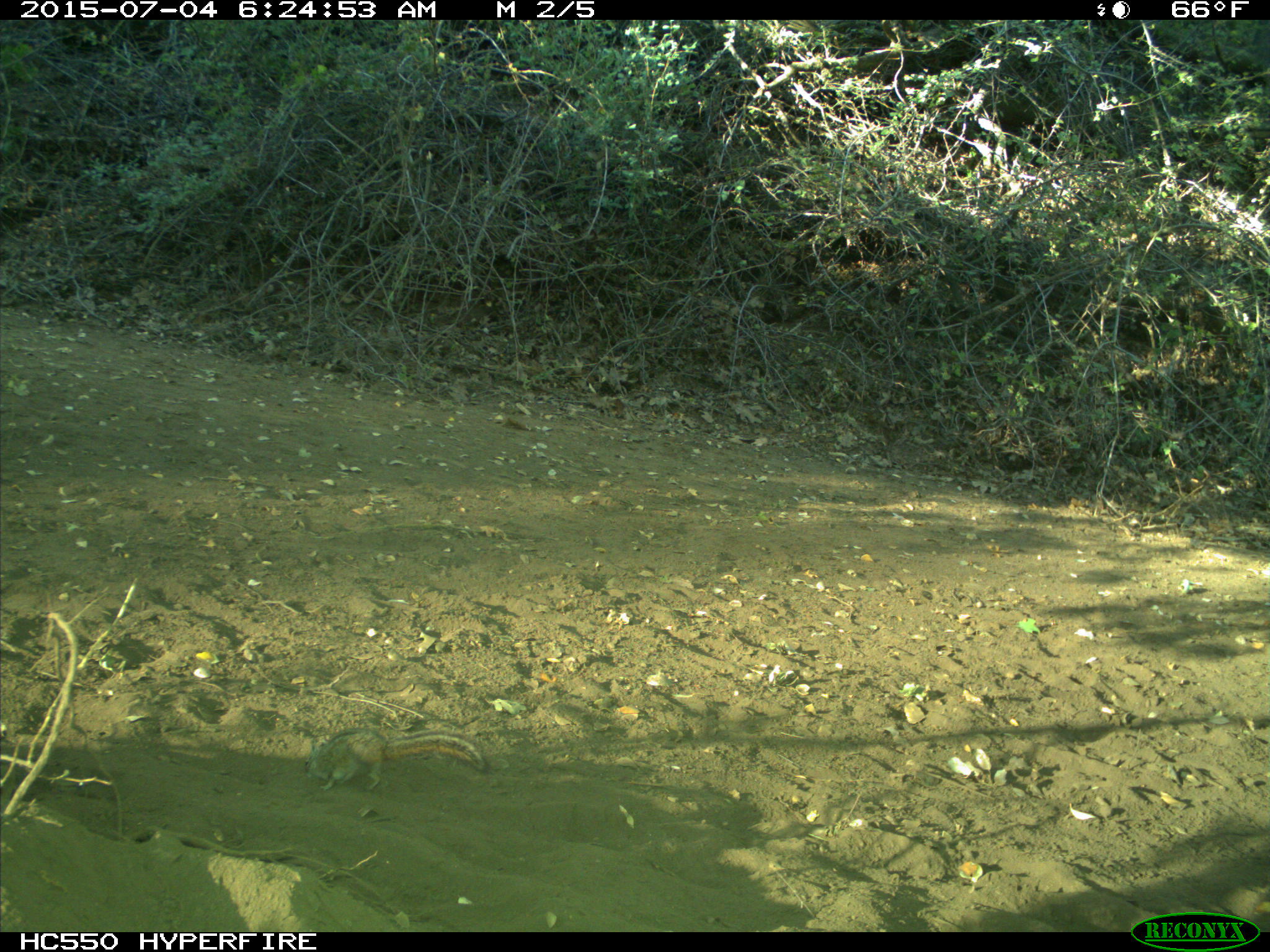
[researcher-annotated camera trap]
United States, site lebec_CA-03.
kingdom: Animalia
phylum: Chordata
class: Mammalia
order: Rodentia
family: Sciuridae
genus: Tamias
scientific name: Tamias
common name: chipmunk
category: unidentified chipmunk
Unidentified chipmunk (chipmunk) (Tamias).